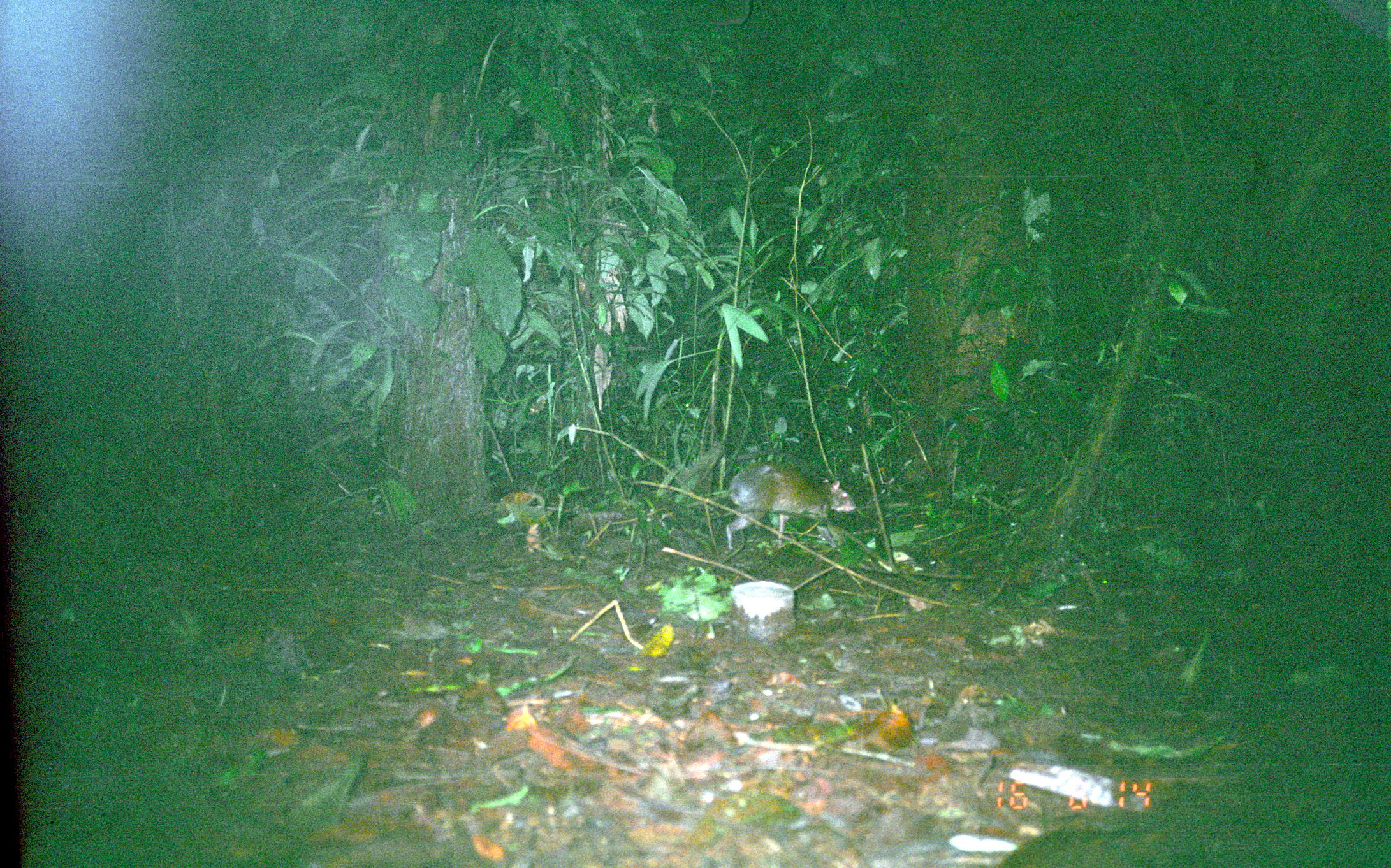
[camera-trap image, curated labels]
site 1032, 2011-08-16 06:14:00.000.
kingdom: Animalia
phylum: Chordata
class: Mammalia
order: Rodentia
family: Dasyproctidae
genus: Dasyprocta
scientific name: Dasyprocta punctata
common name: central american agouti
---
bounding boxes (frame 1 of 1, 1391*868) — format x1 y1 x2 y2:
dasyprocta punctata: 684 462 857 551